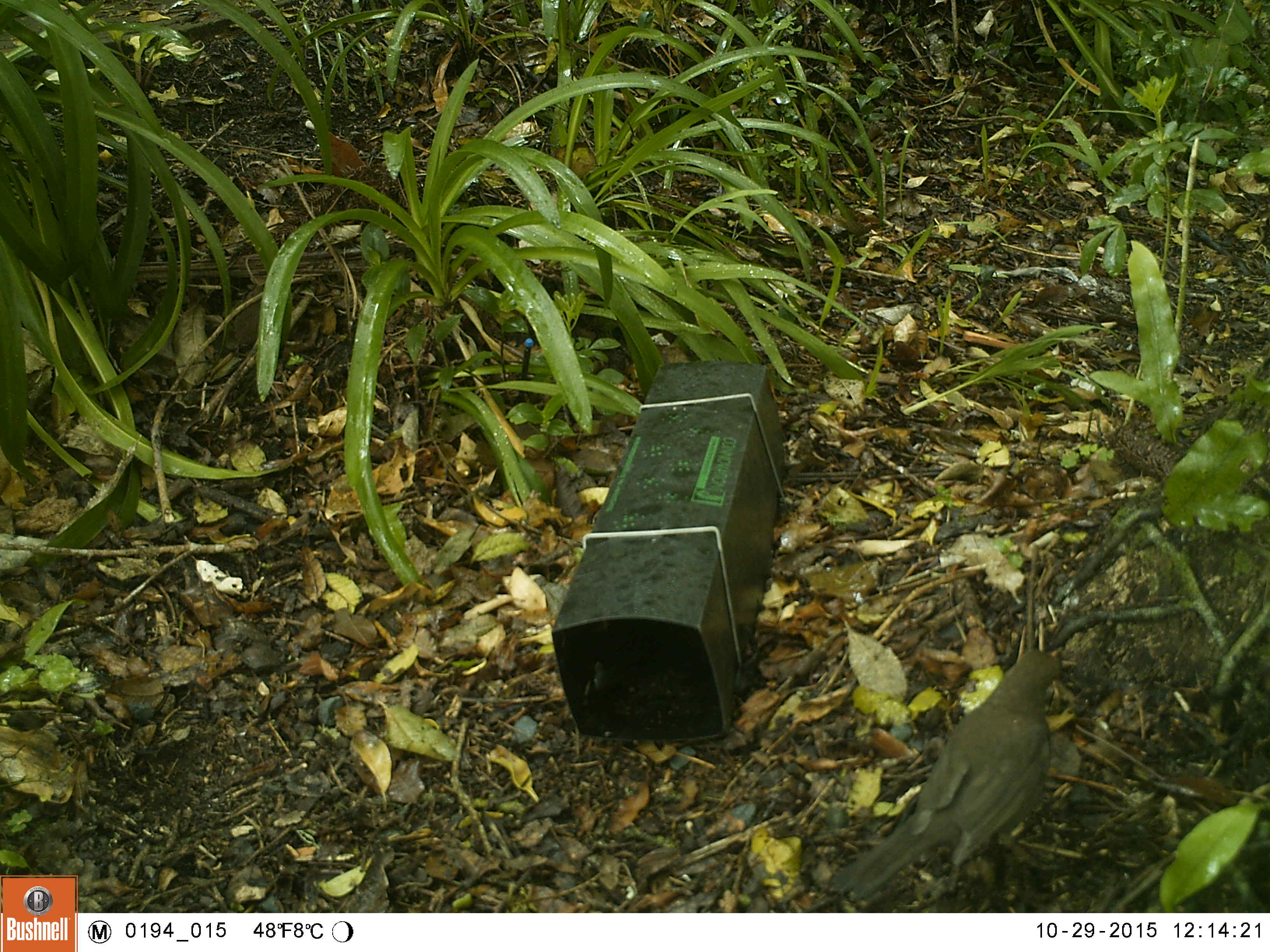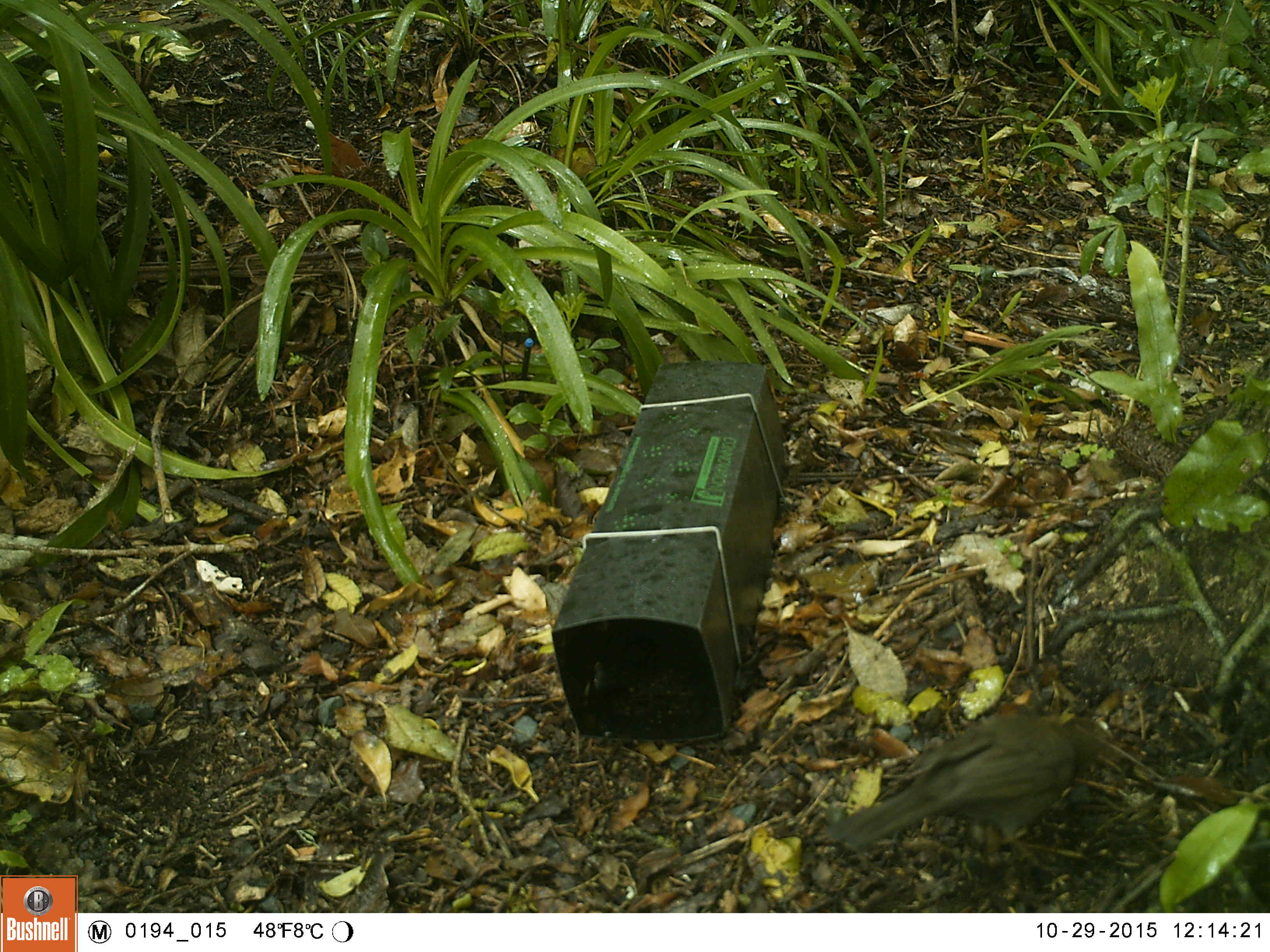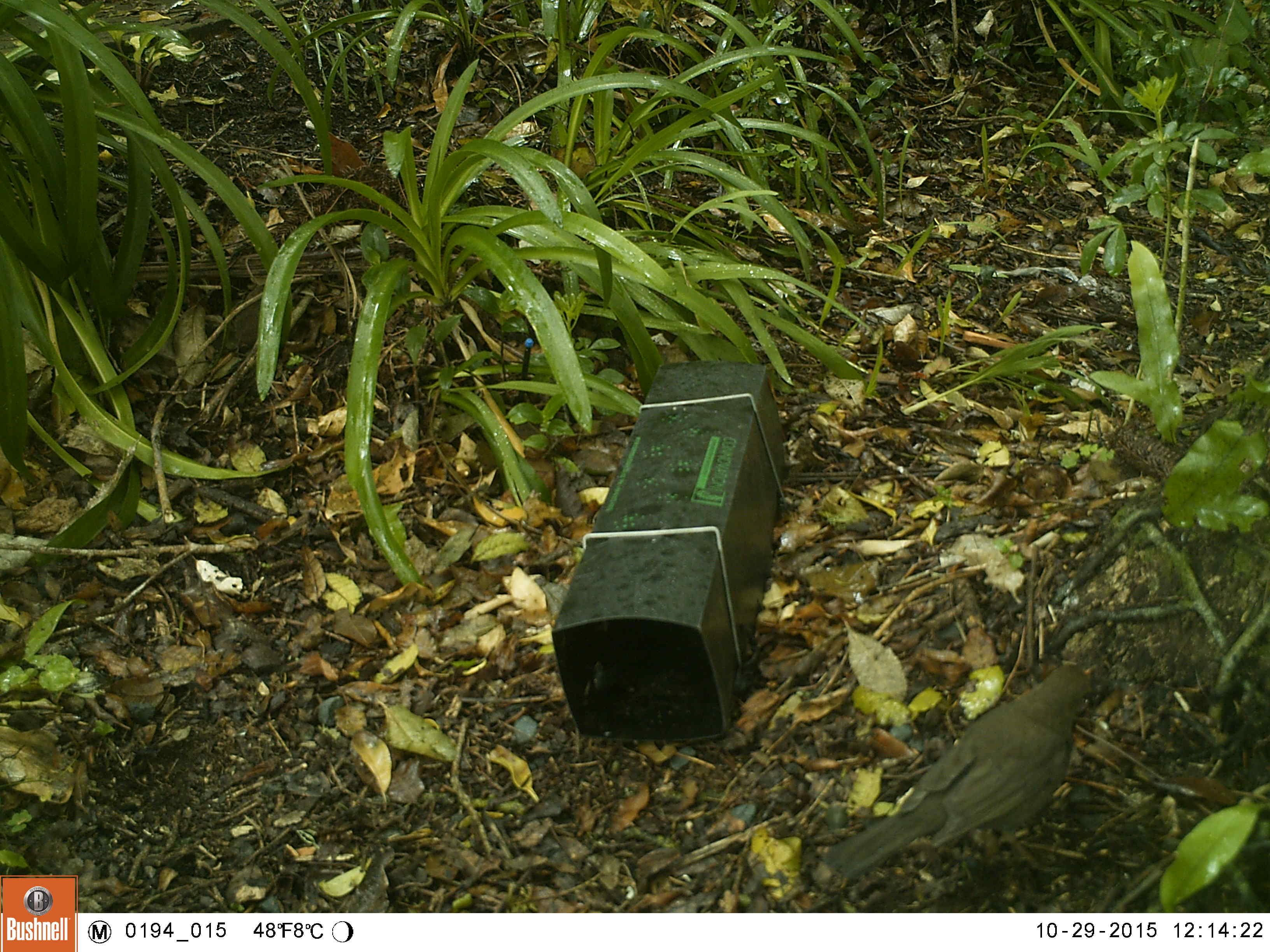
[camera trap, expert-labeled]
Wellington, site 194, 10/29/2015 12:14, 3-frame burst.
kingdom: Animalia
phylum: Chordata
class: Aves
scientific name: Aves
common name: bird